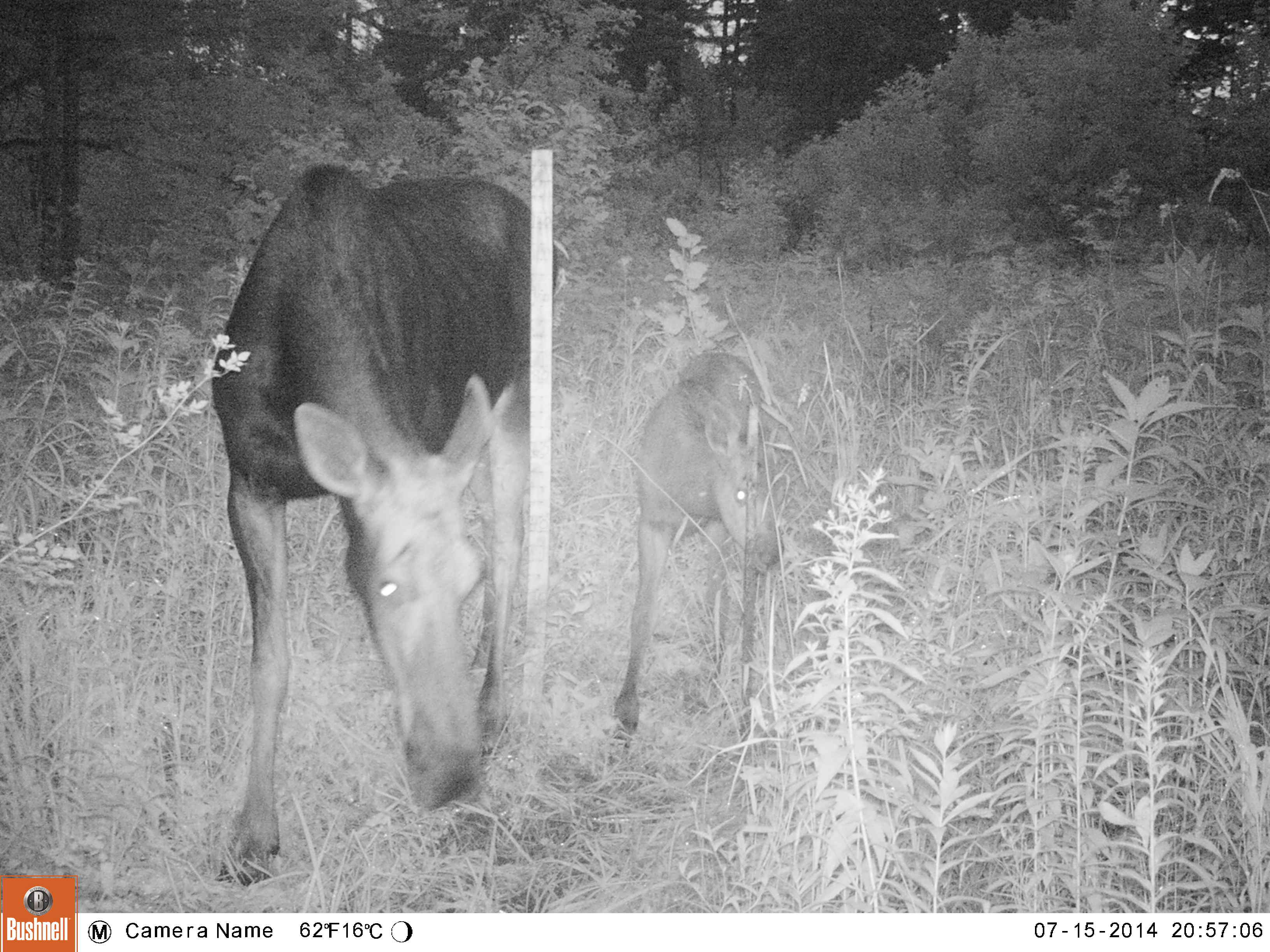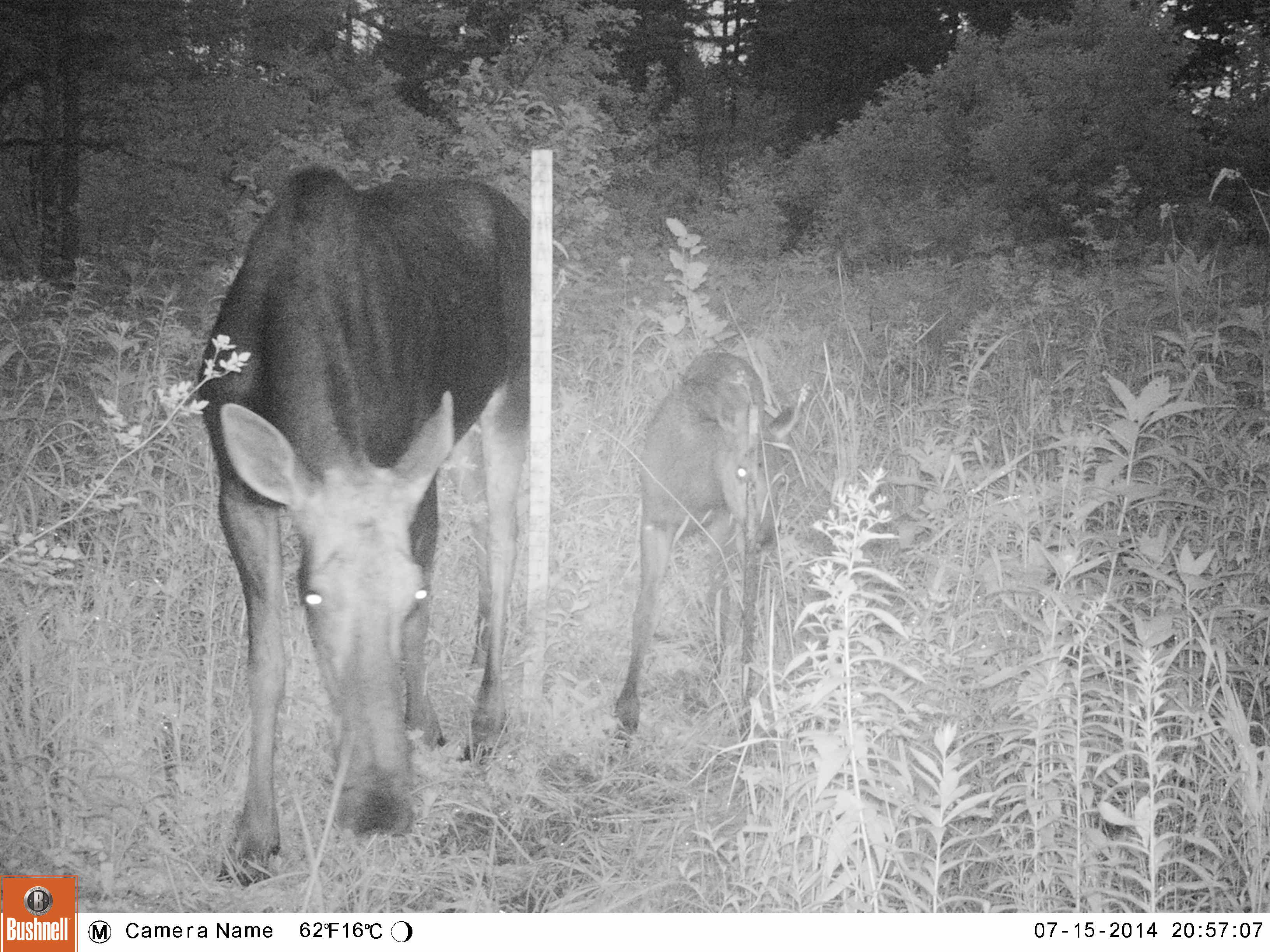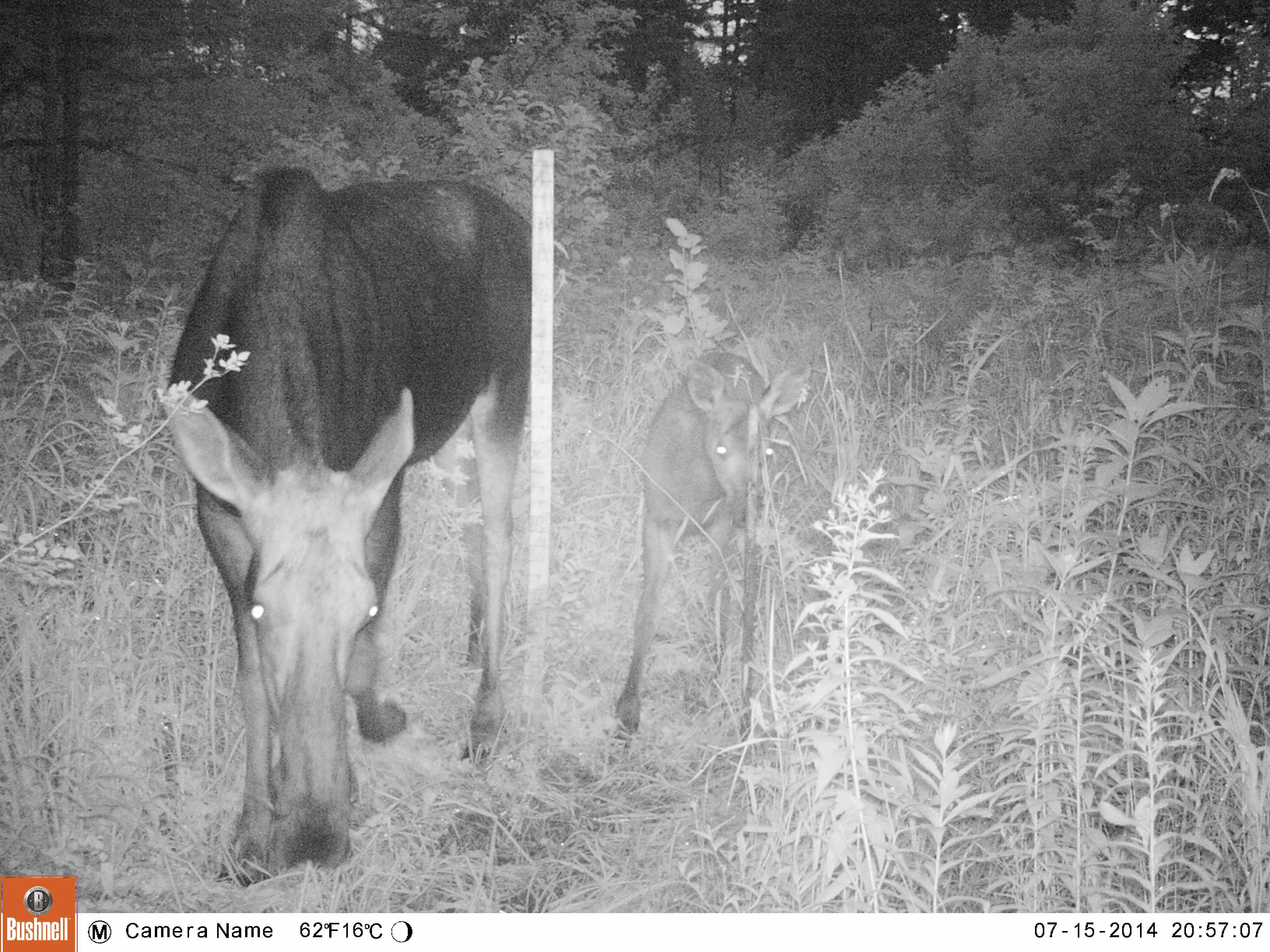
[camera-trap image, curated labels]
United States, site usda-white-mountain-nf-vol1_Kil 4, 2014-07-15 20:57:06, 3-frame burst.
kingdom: Animalia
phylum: Chordata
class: Mammalia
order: Artiodactyla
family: Cervidae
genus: Alces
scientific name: Alces alces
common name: moose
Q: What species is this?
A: Moose (Alces alces).